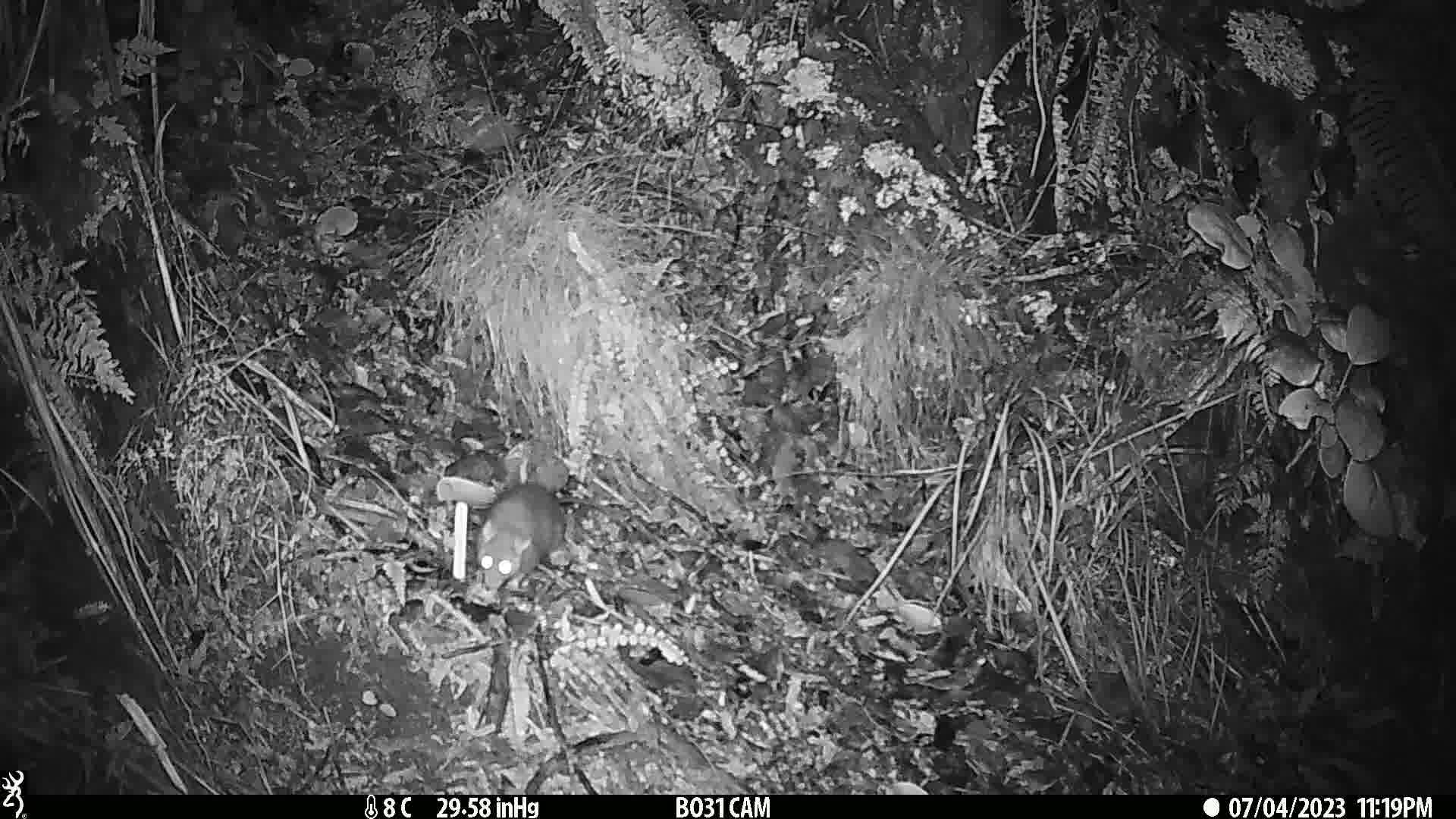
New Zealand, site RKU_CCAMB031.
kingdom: Animalia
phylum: Chordata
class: Mammalia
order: Rodentia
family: Muridae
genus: Rattus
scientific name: Rattus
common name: rat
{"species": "rat (Rattus)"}